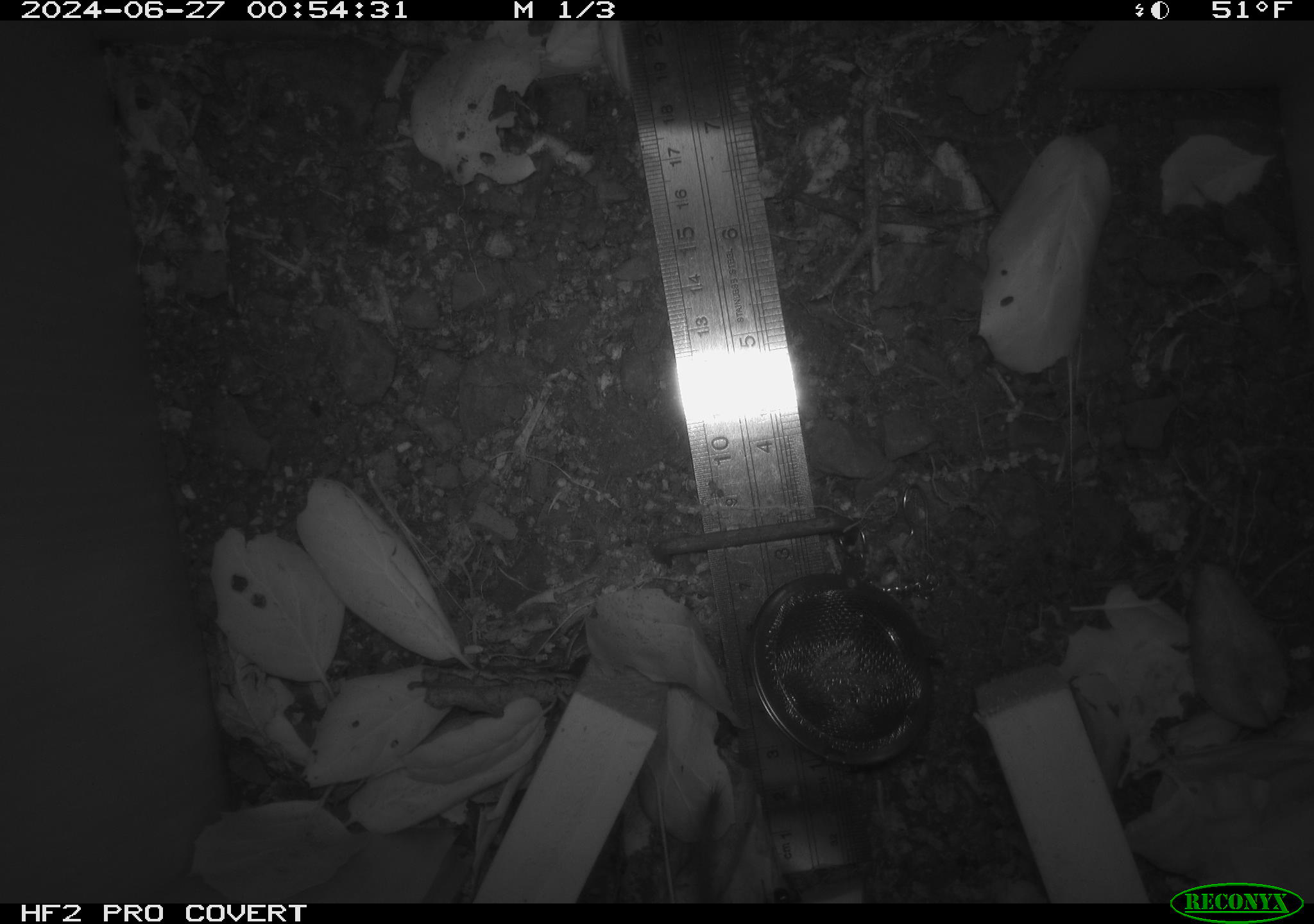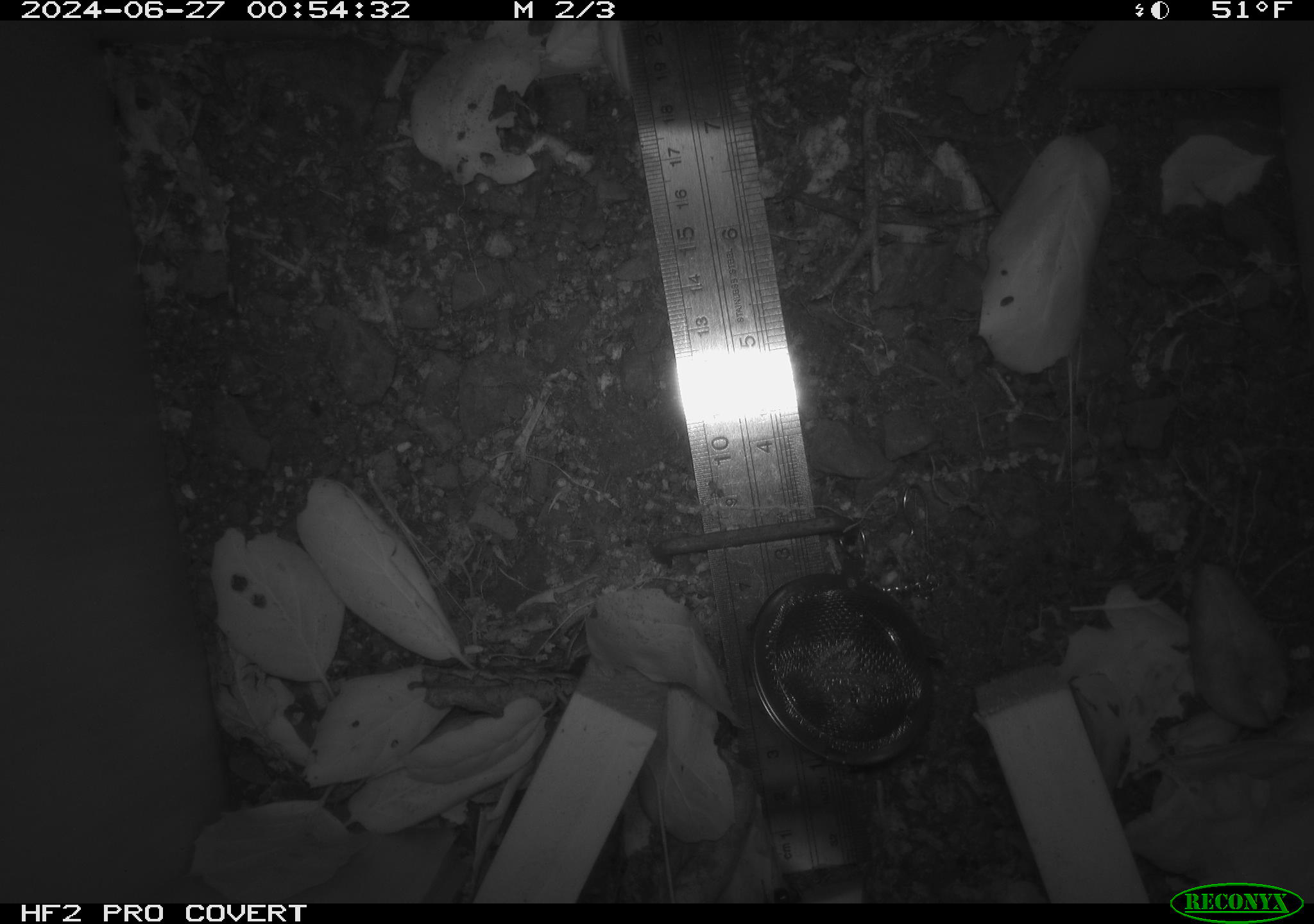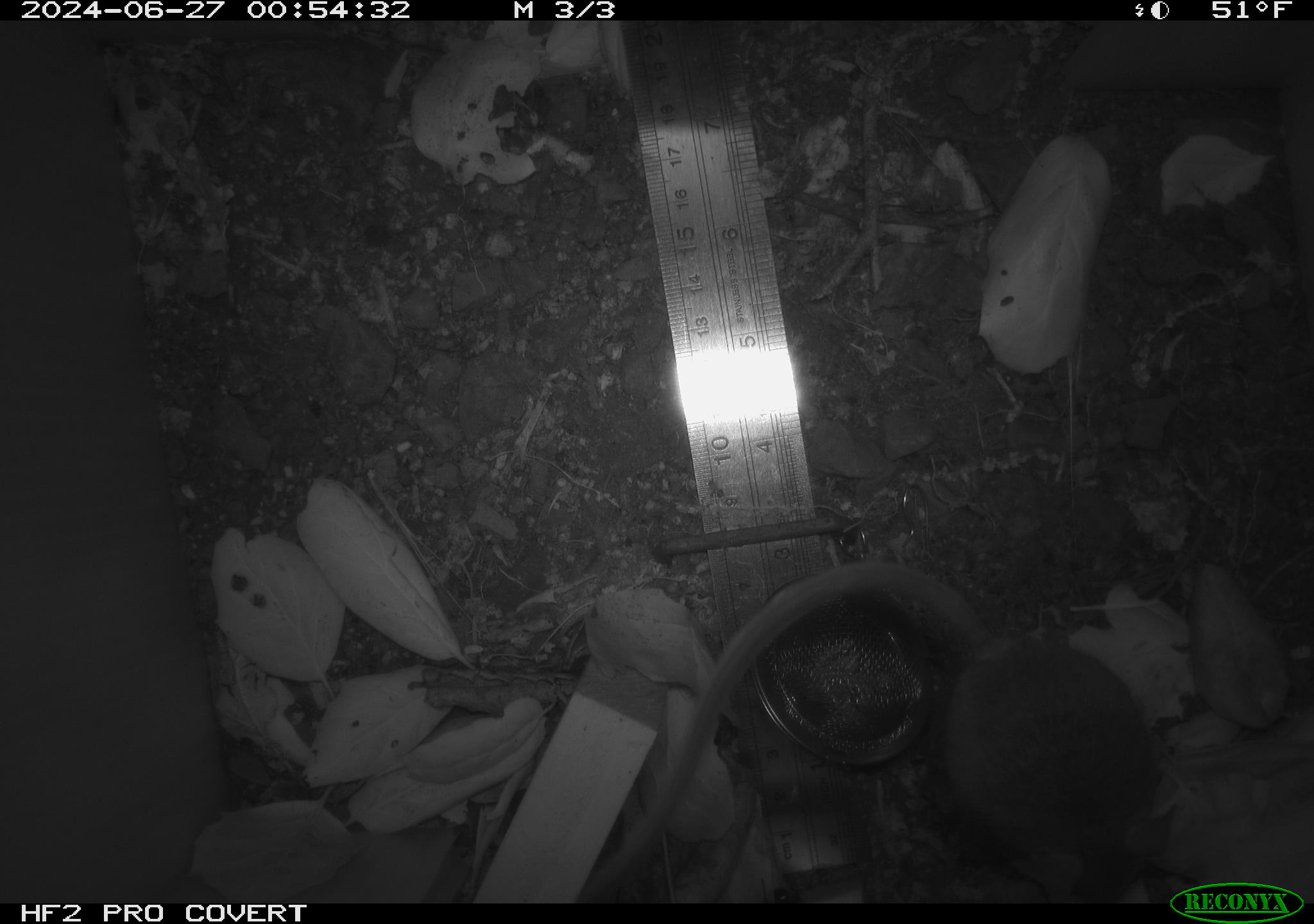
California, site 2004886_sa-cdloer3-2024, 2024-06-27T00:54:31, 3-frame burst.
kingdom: Animalia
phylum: Chordata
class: Mammalia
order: Rodentia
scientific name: Rodentia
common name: rodent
Rodent (Rodentia).